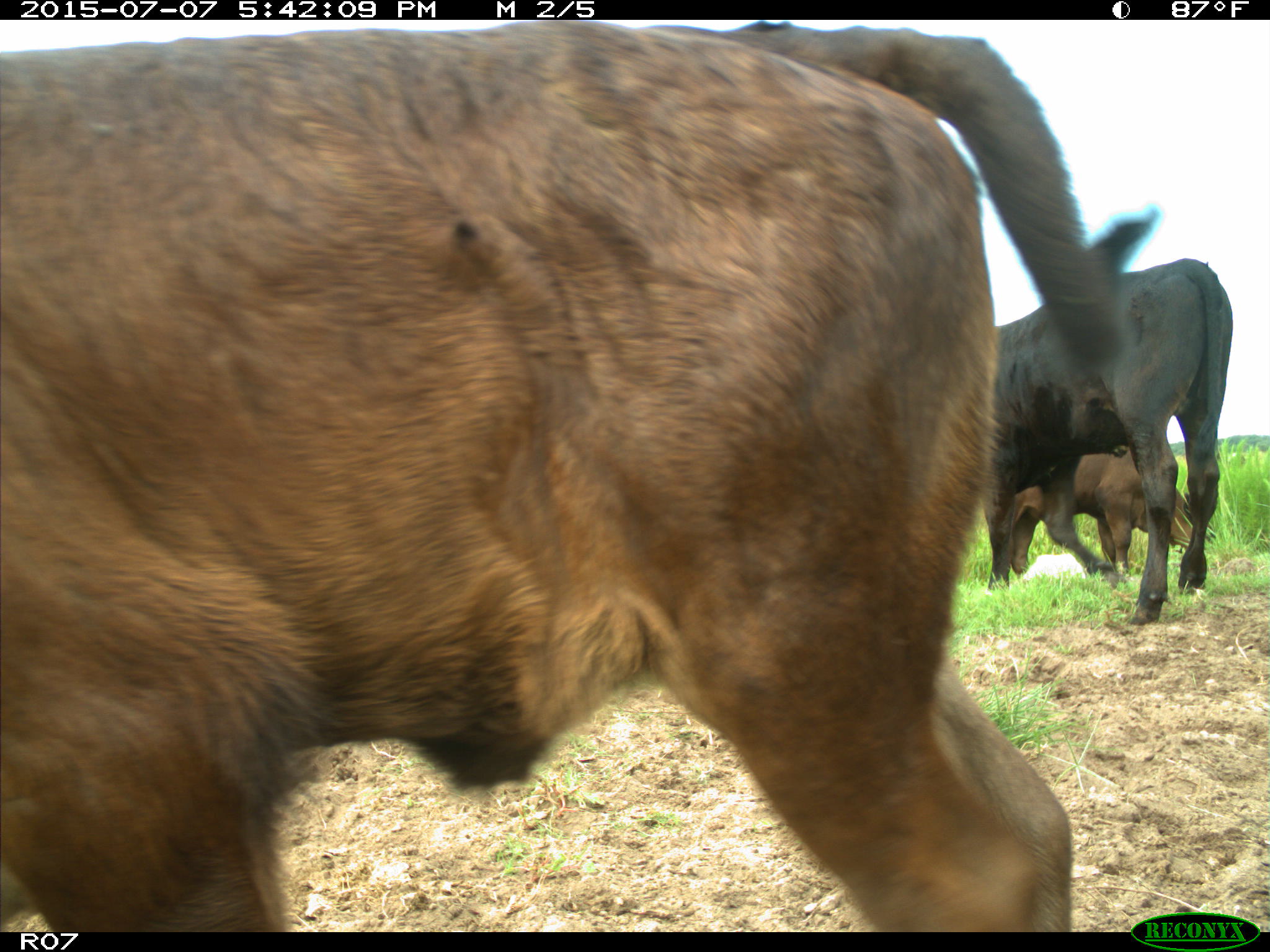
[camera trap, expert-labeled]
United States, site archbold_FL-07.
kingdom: Animalia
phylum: Chordata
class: Mammalia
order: Artiodactyla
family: Bovidae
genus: Bos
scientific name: Bos taurus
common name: domestic cow